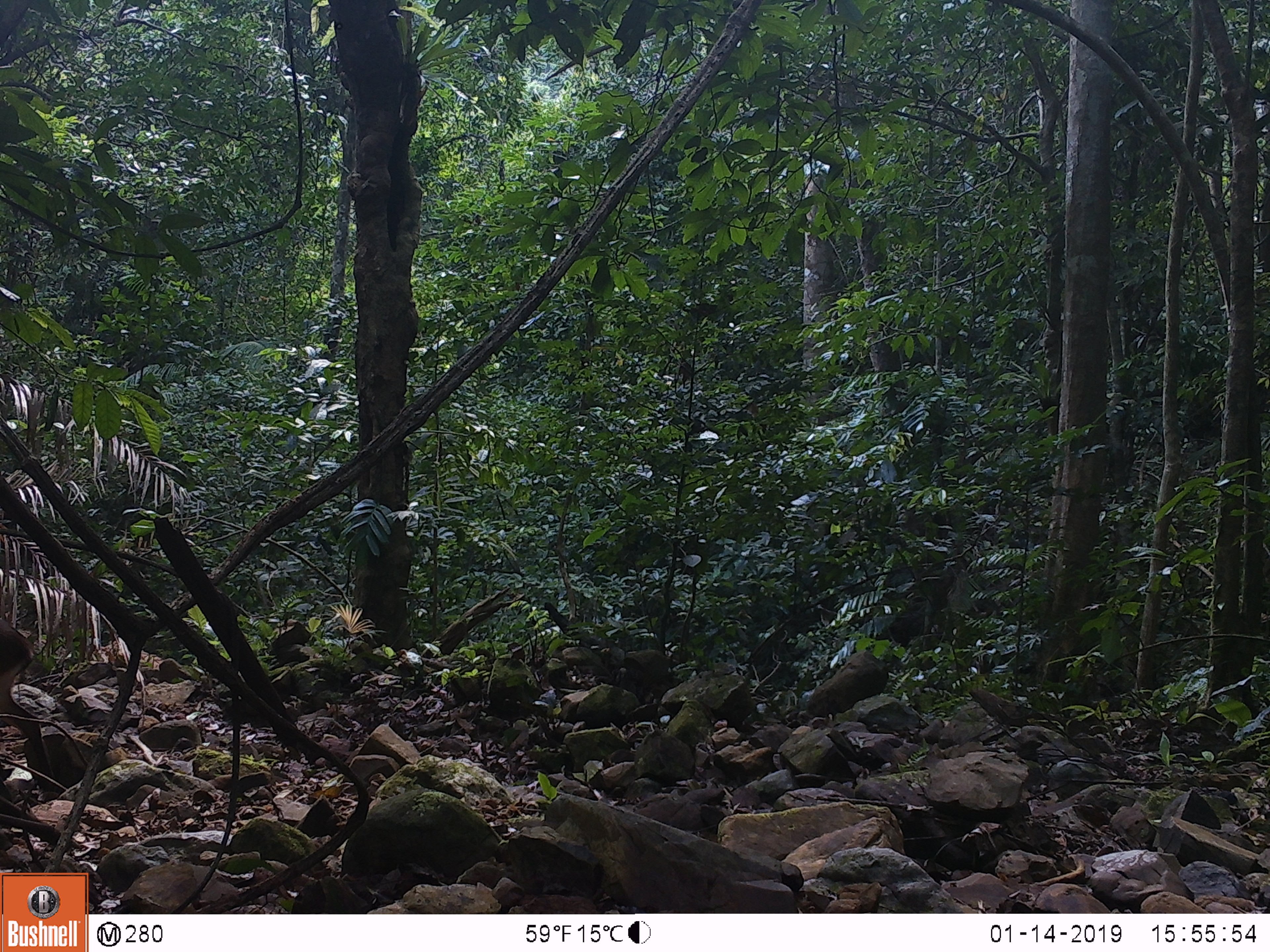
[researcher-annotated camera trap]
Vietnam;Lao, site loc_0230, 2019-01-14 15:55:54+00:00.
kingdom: Animalia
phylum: Chordata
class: Mammalia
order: Artiodactyla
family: Cervidae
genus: Muntiacus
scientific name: Muntiacus vuquangensis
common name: large-antlered muntjac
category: large antlered muntjac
Large antlered muntjac (large-antlered muntjac) (Muntiacus vuquangensis). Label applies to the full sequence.